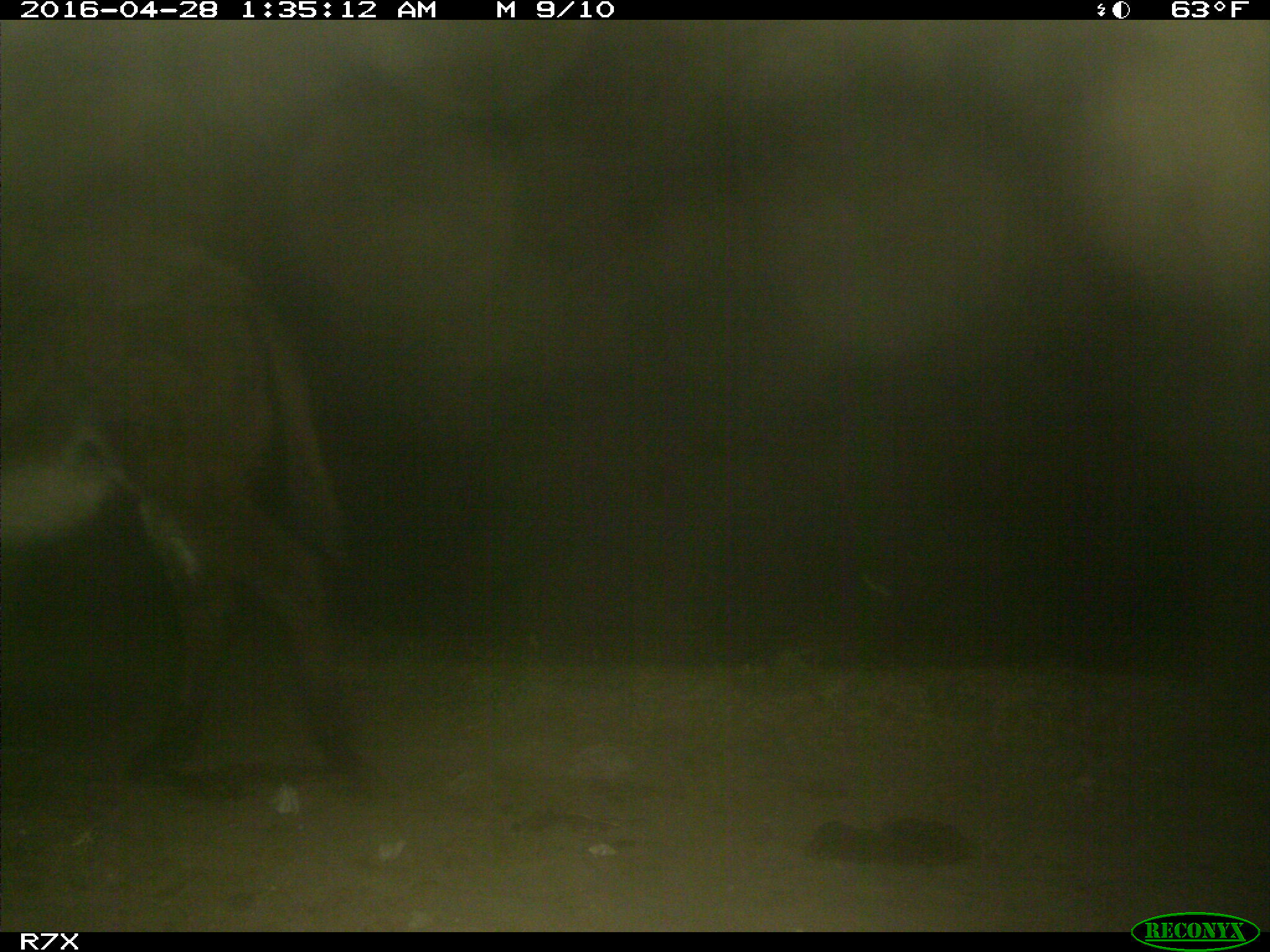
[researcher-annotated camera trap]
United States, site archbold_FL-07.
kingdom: Animalia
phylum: Chordata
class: Mammalia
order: Artiodactyla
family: Bovidae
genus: Bos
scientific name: Bos taurus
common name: domestic cow